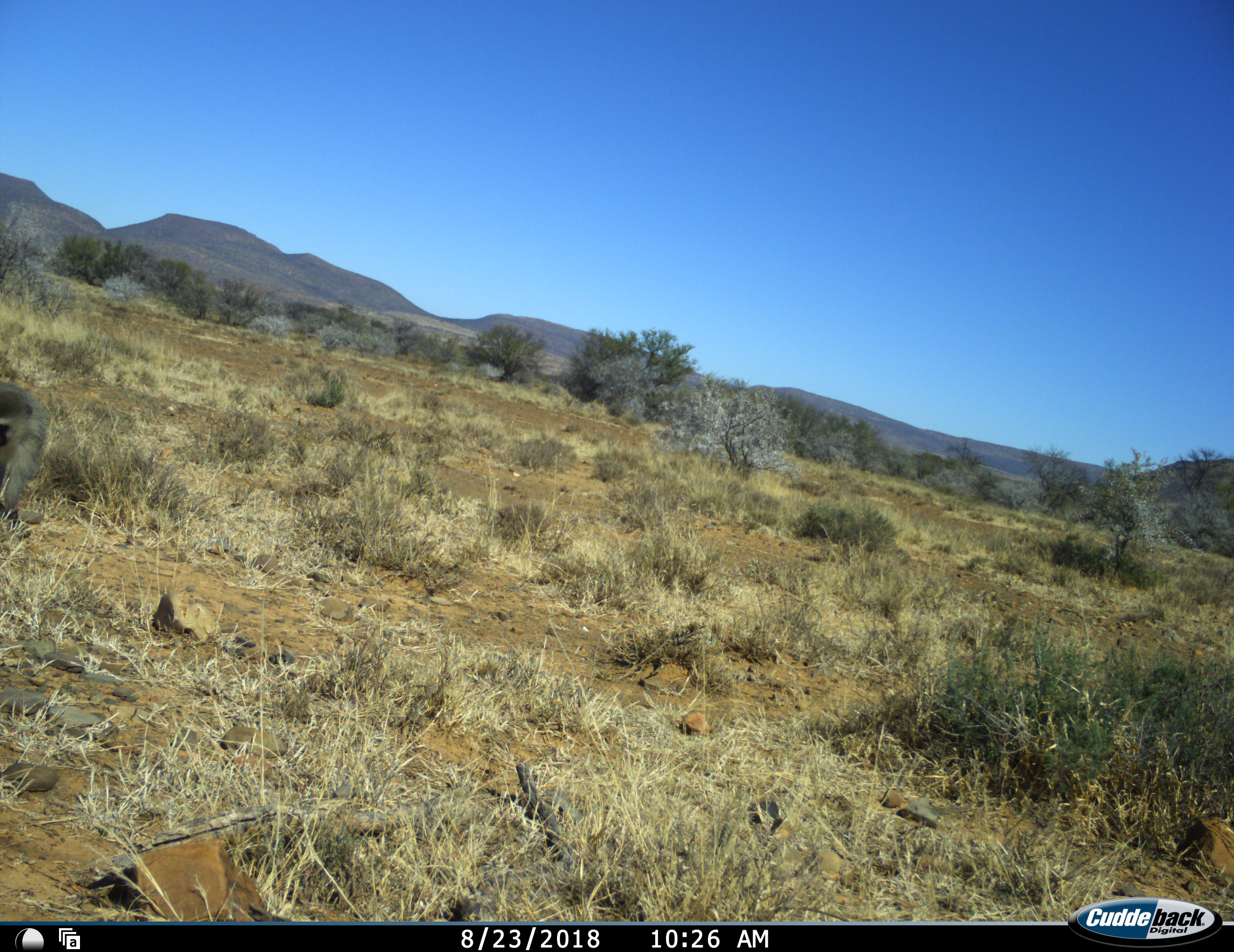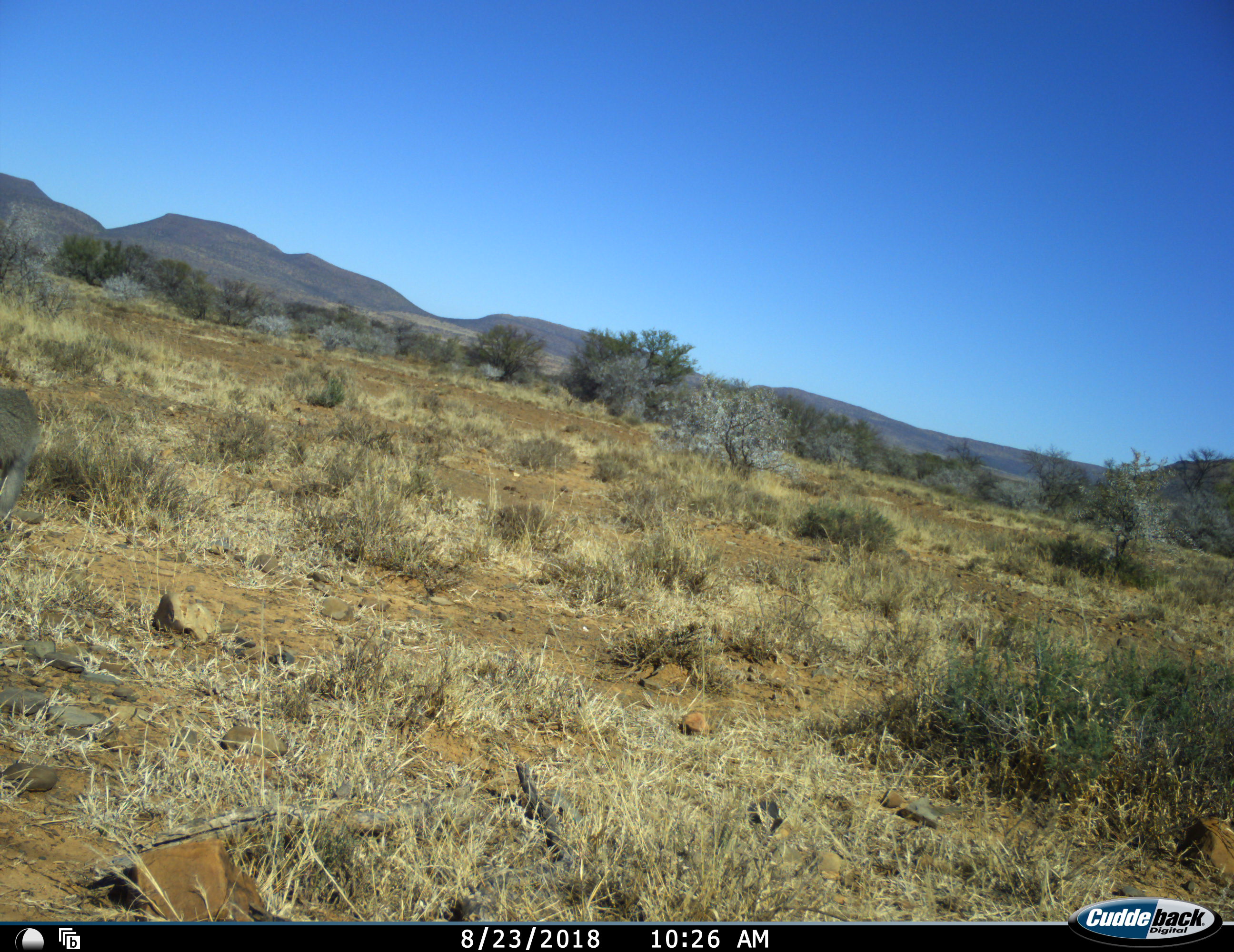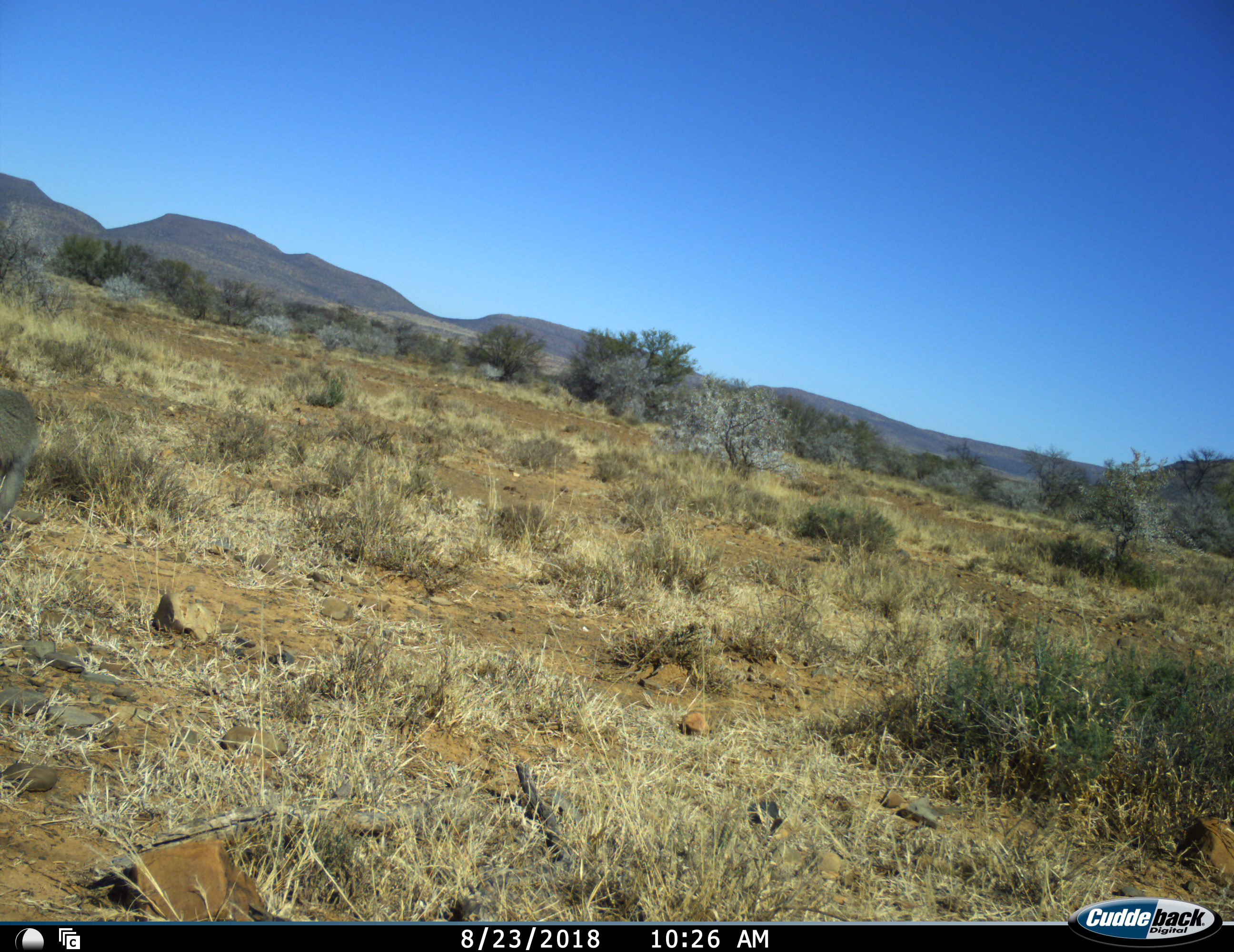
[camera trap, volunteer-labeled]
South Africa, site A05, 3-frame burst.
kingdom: Animalia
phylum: Chordata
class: Mammalia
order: Primates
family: Cercopithecidae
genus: Chlorocebus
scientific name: Chlorocebus pygerythrus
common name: vervet monkey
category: monkeyvervet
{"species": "monkeyvervet (vervet monkey) (Chlorocebus pygerythrus)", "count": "1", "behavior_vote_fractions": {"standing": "50%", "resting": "12%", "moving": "25%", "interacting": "0%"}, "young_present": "0%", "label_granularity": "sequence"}